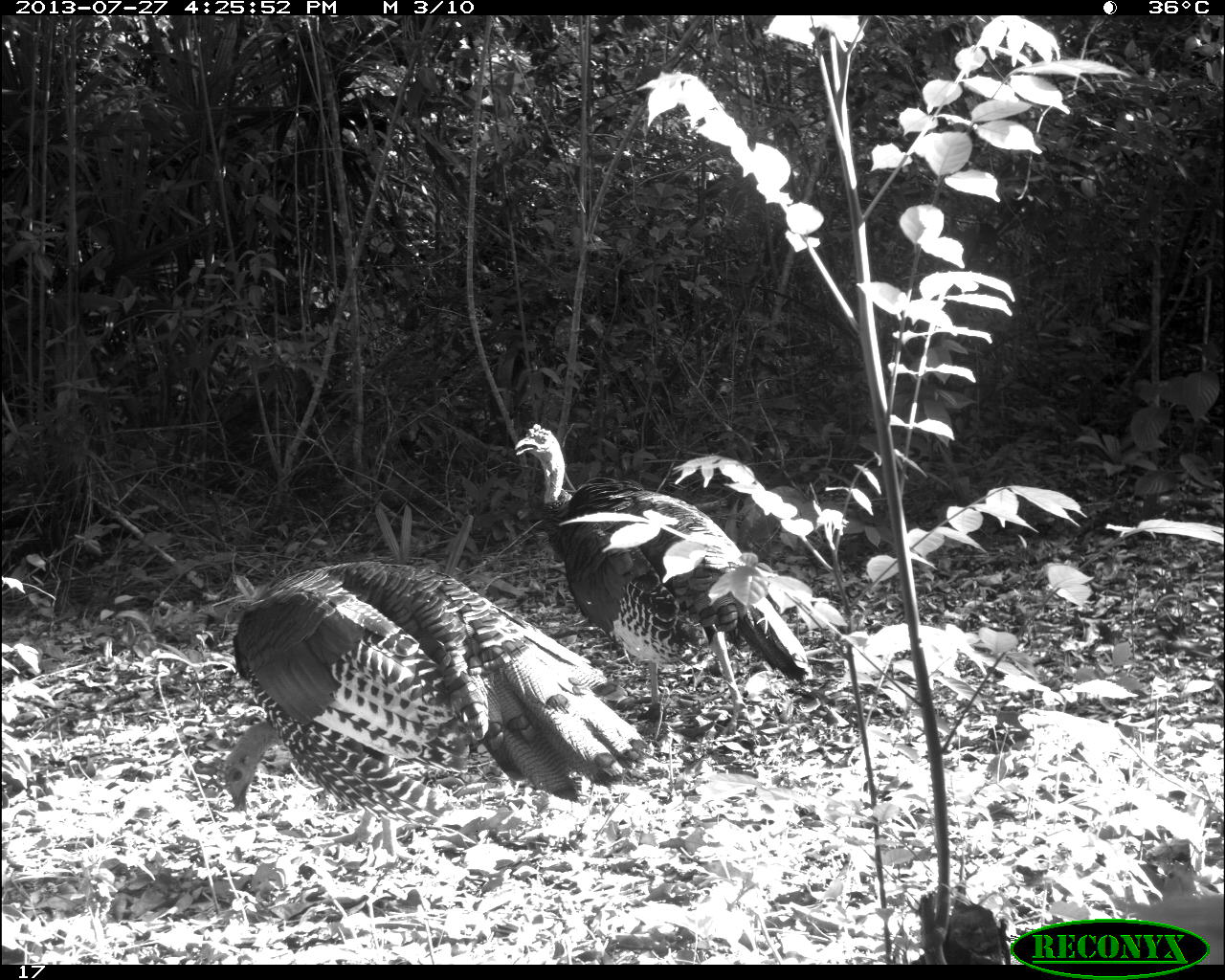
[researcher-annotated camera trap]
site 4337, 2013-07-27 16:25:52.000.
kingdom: Animalia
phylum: Chordata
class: Aves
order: Galliformes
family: Phasianidae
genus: Meleagris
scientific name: Meleagris ocellata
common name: ocellated turkey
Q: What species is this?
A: Meleagris ocellata (ocellated turkey).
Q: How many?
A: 2.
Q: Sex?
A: Male.